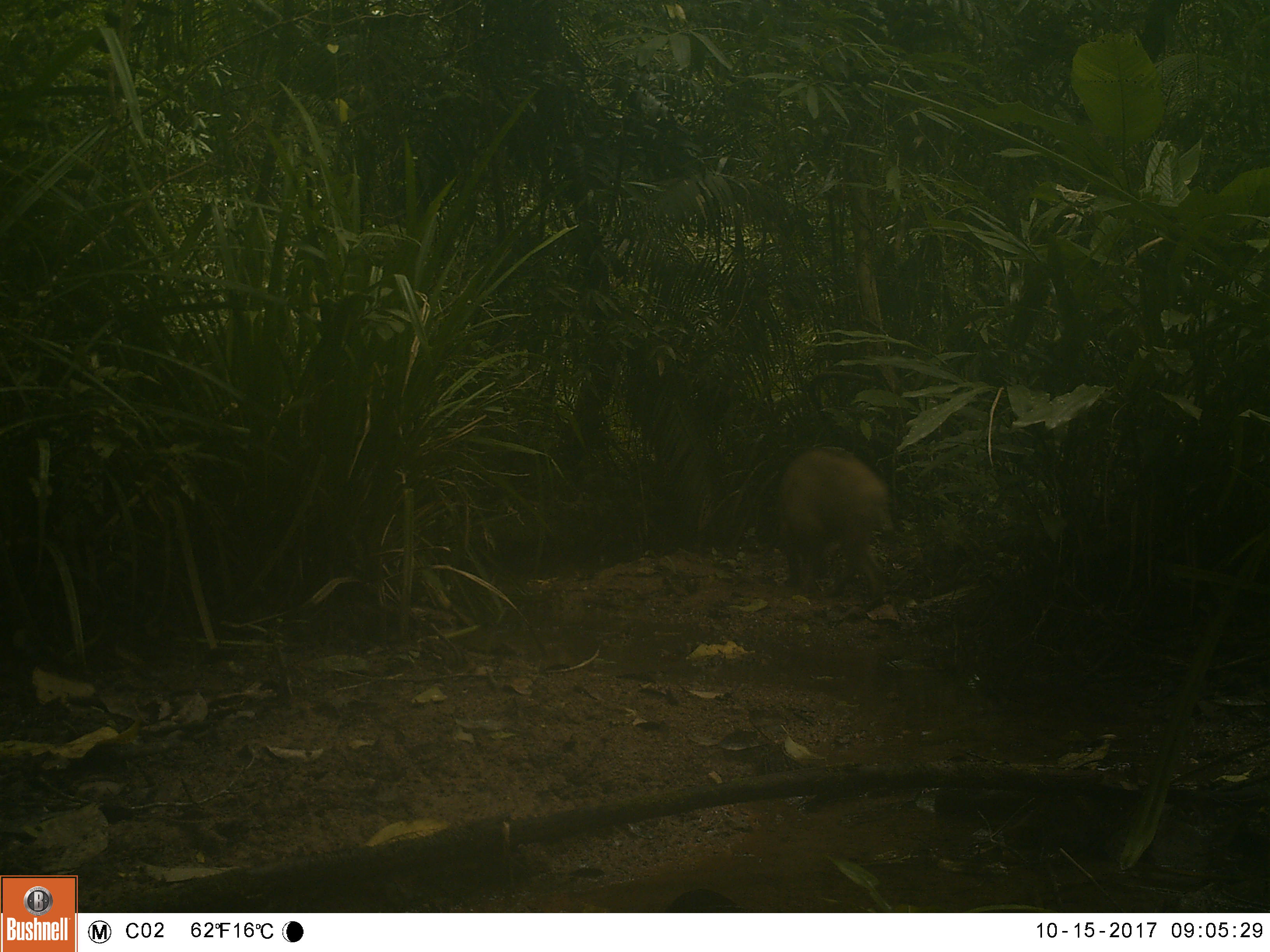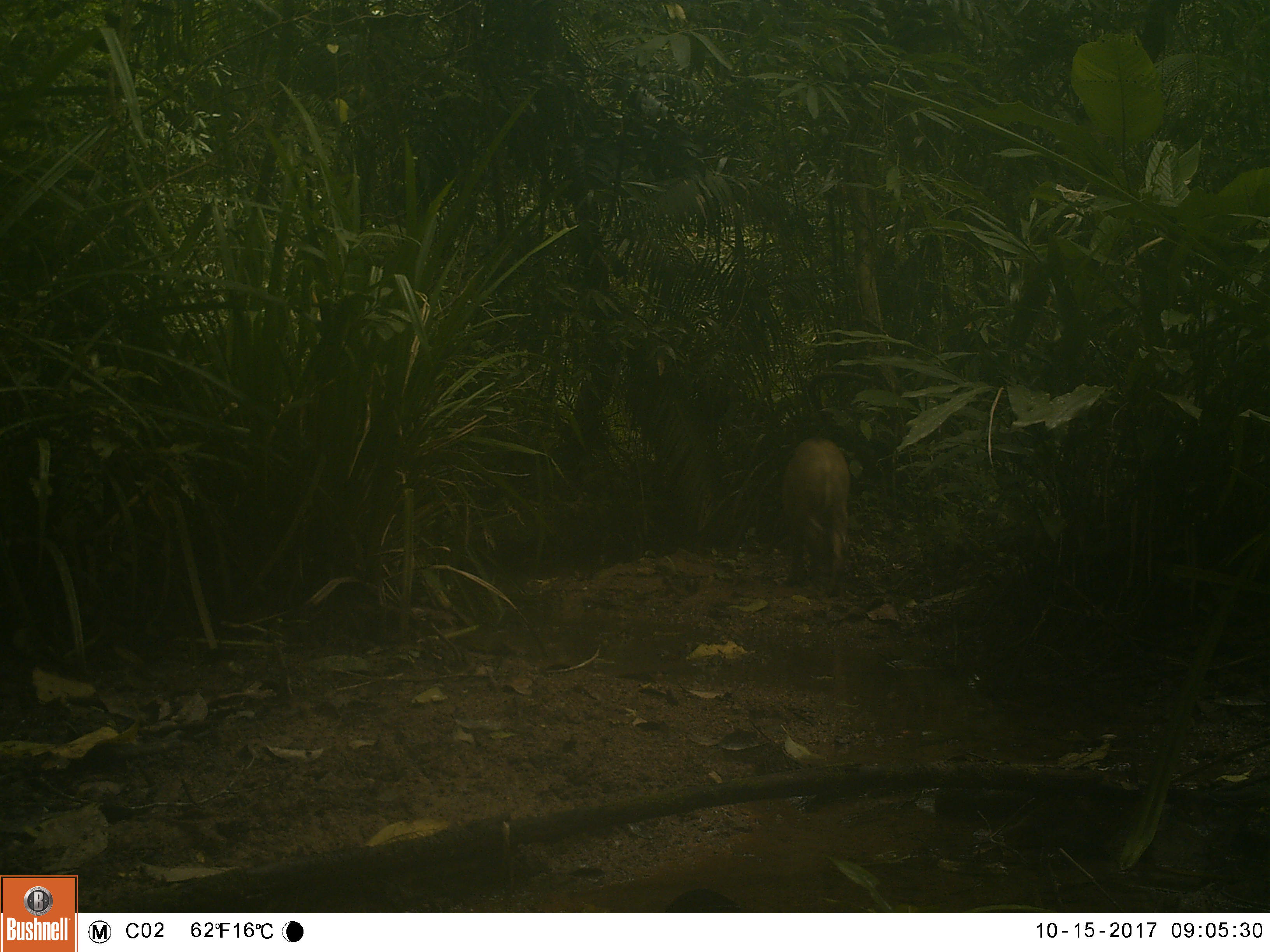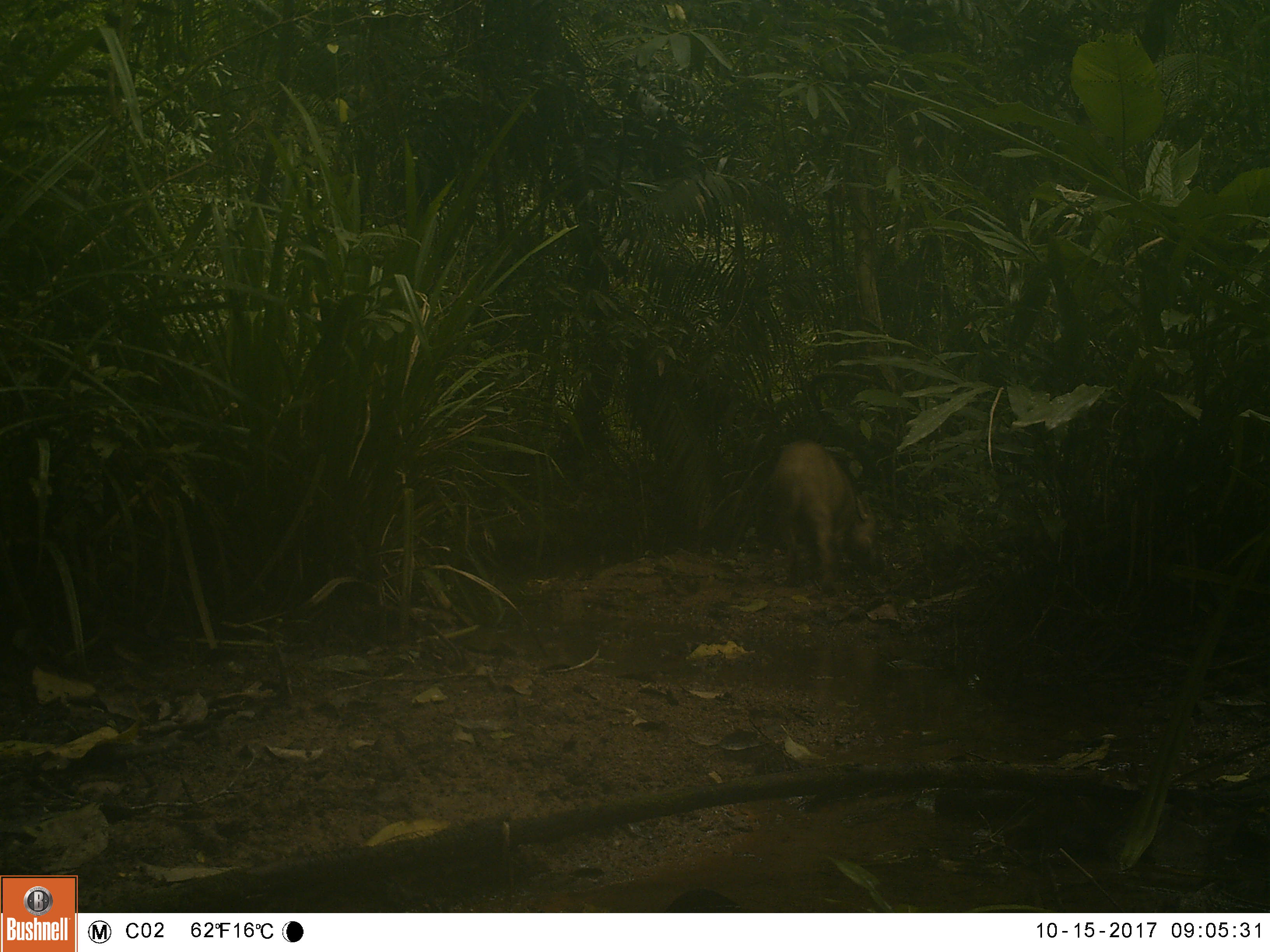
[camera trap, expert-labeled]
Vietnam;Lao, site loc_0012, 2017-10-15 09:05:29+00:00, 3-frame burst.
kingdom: Animalia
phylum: Chordata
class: Mammalia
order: Artiodactyla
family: Suidae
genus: Sus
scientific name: Sus scrofa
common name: eurasian wild pig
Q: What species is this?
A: Eurasian wild pig (Sus scrofa).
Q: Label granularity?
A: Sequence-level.